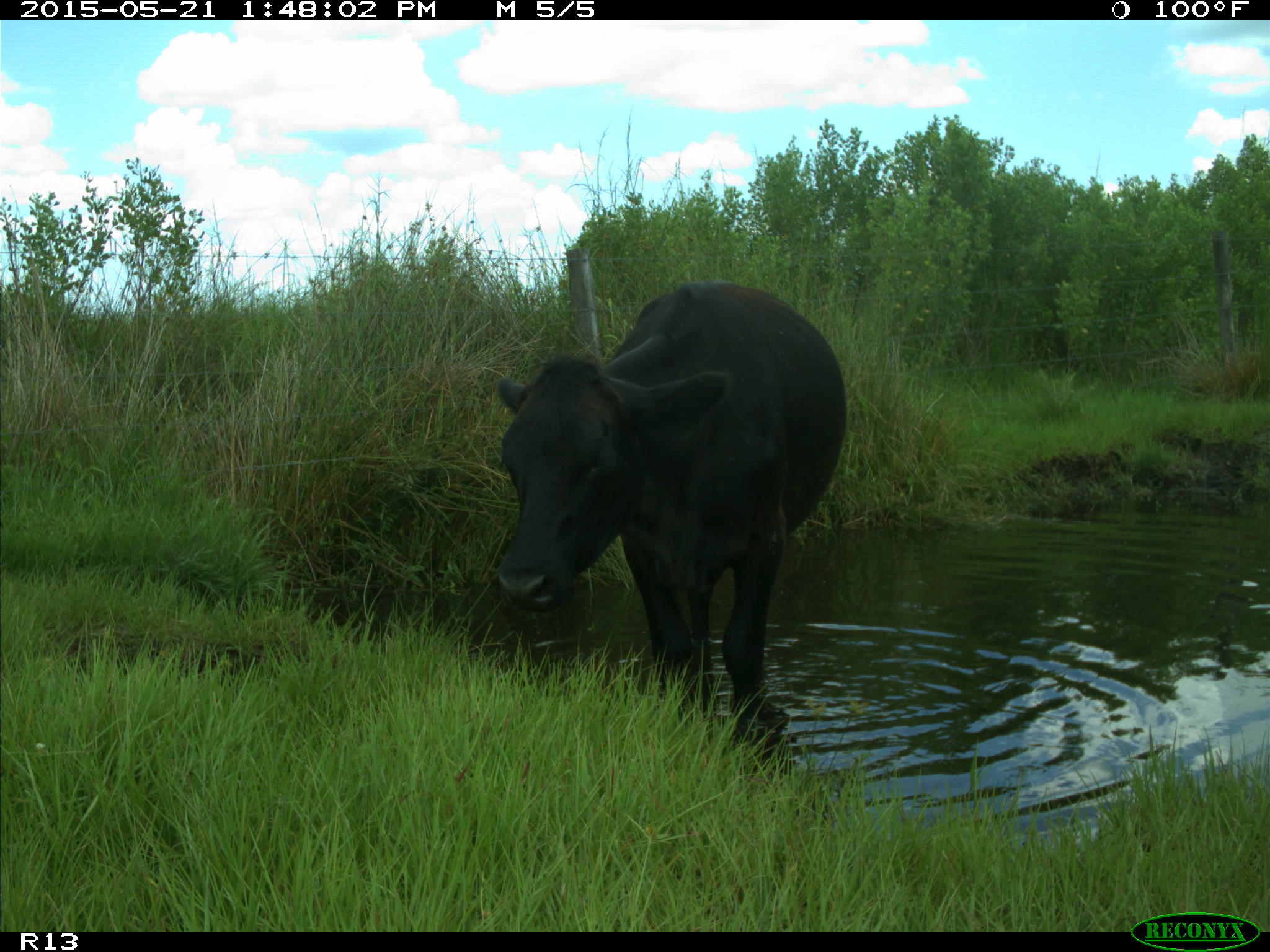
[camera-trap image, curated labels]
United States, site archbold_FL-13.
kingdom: Animalia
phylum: Chordata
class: Mammalia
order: Artiodactyla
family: Bovidae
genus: Bos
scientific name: Bos taurus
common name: domestic cow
Bos taurus (domestic cow).